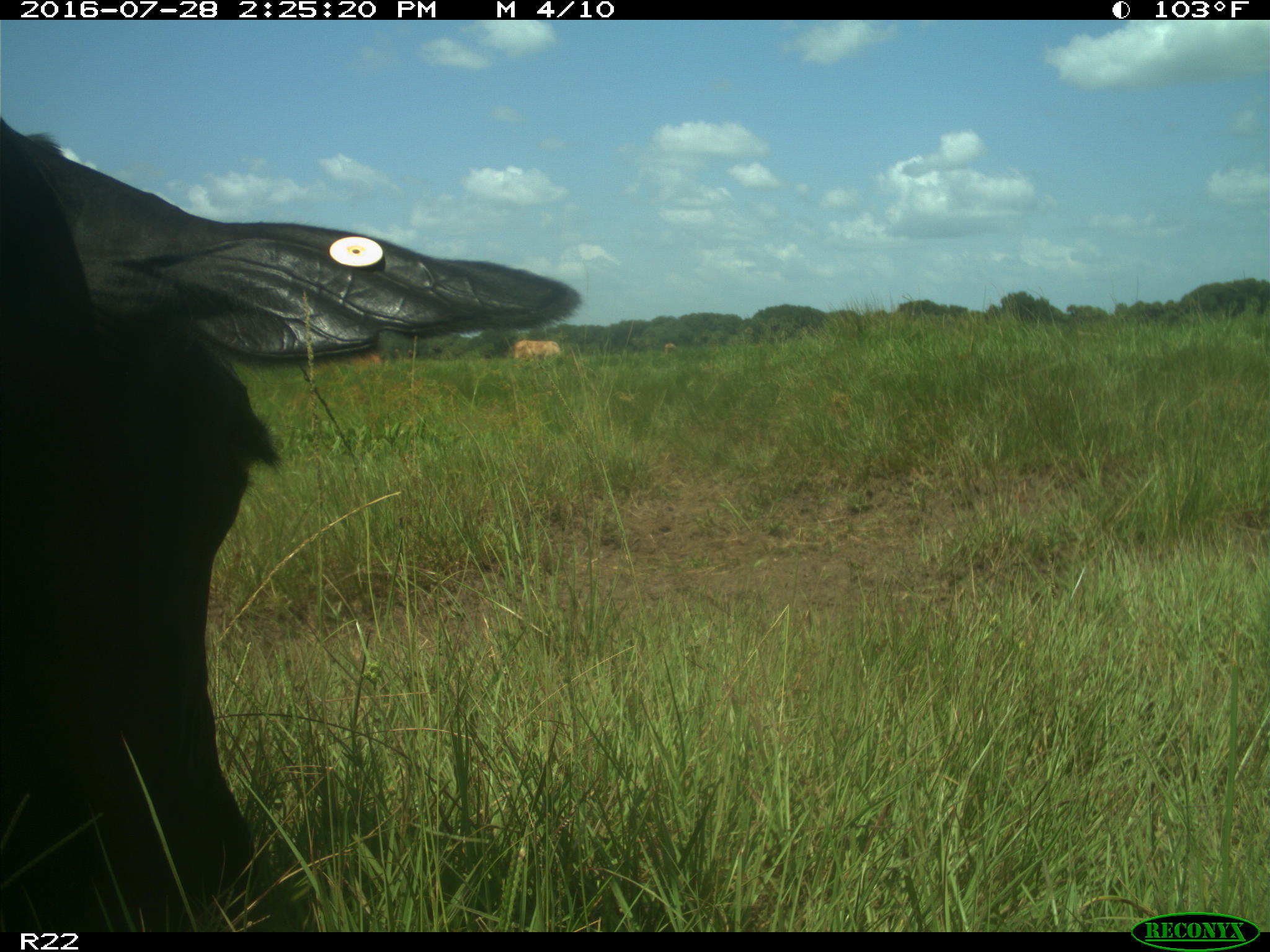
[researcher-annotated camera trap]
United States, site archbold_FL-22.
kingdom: Animalia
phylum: Chordata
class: Mammalia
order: Artiodactyla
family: Bovidae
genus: Bos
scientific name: Bos taurus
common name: domestic cow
Bos taurus (domestic cow).